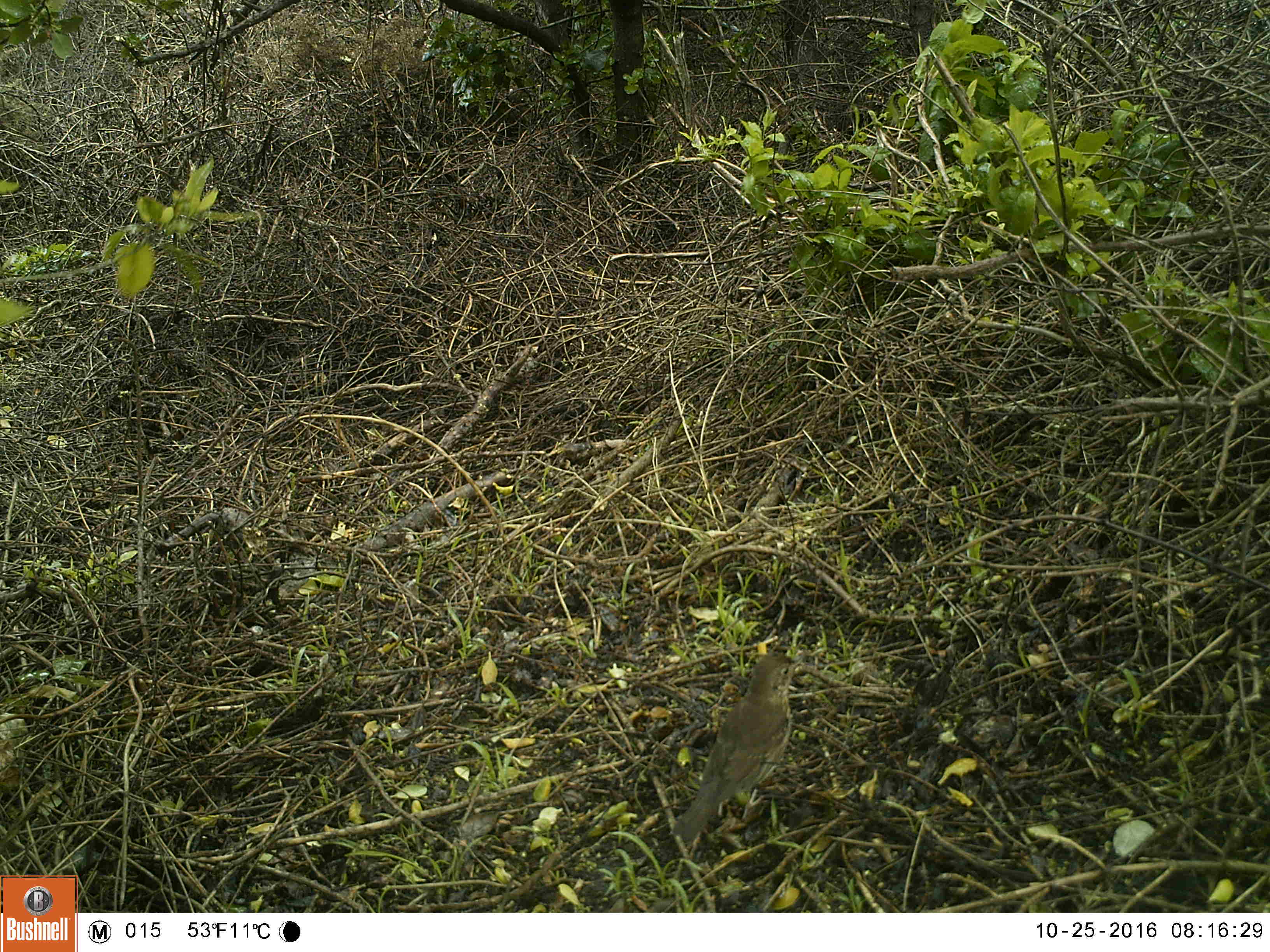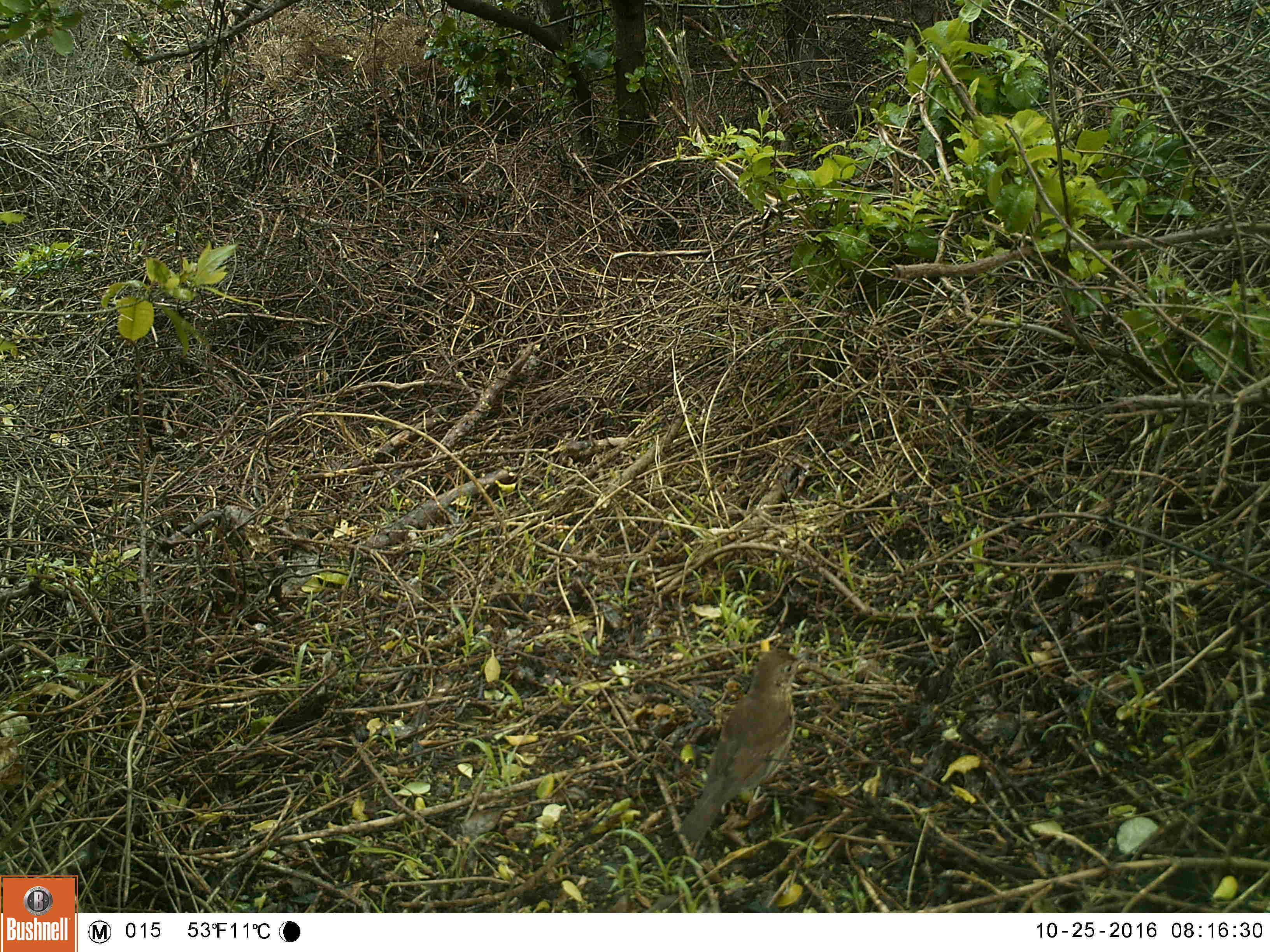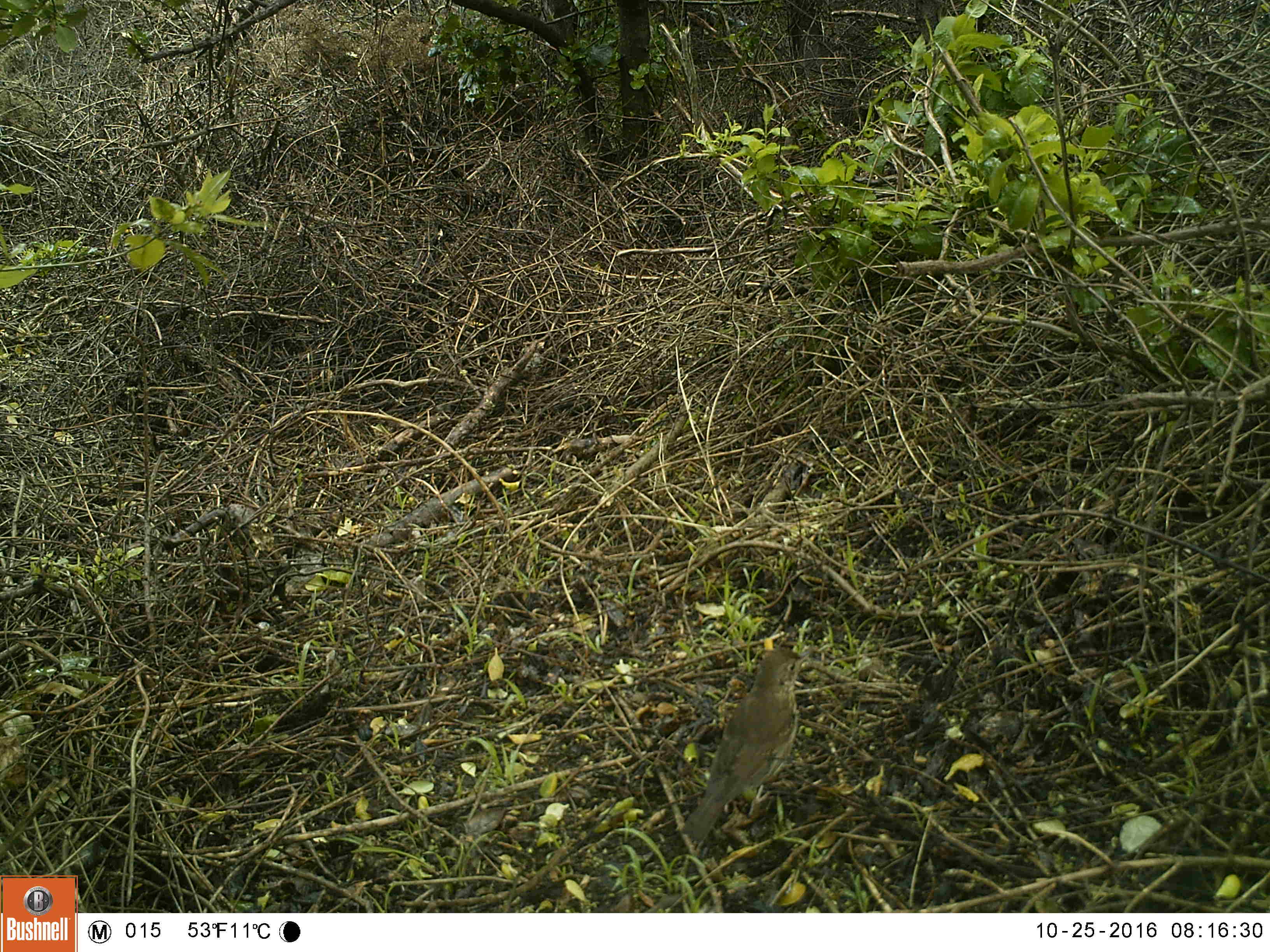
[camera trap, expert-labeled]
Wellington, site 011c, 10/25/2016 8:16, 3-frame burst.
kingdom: Animalia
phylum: Chordata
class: Aves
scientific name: Aves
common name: bird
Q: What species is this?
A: Bird (Aves).